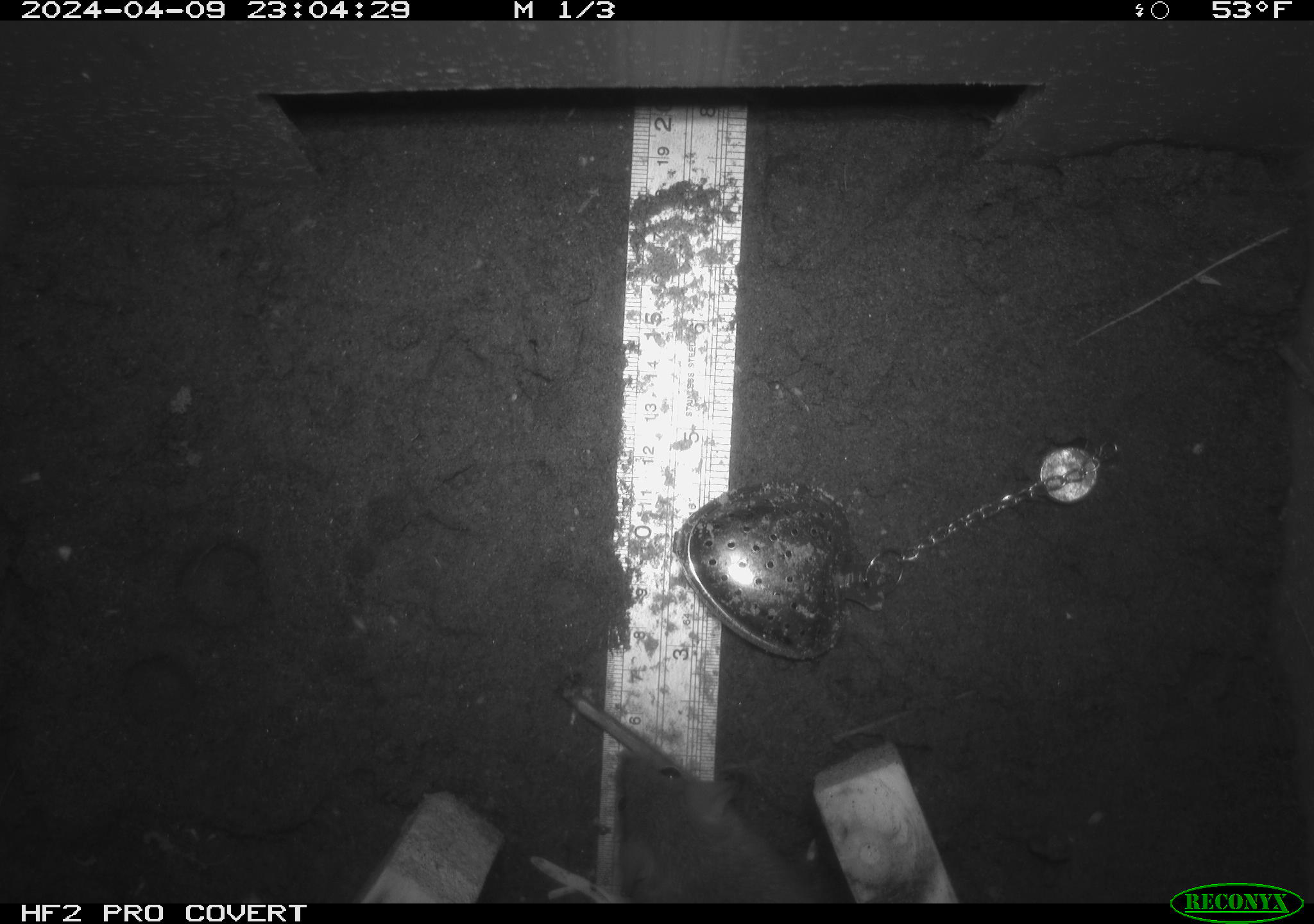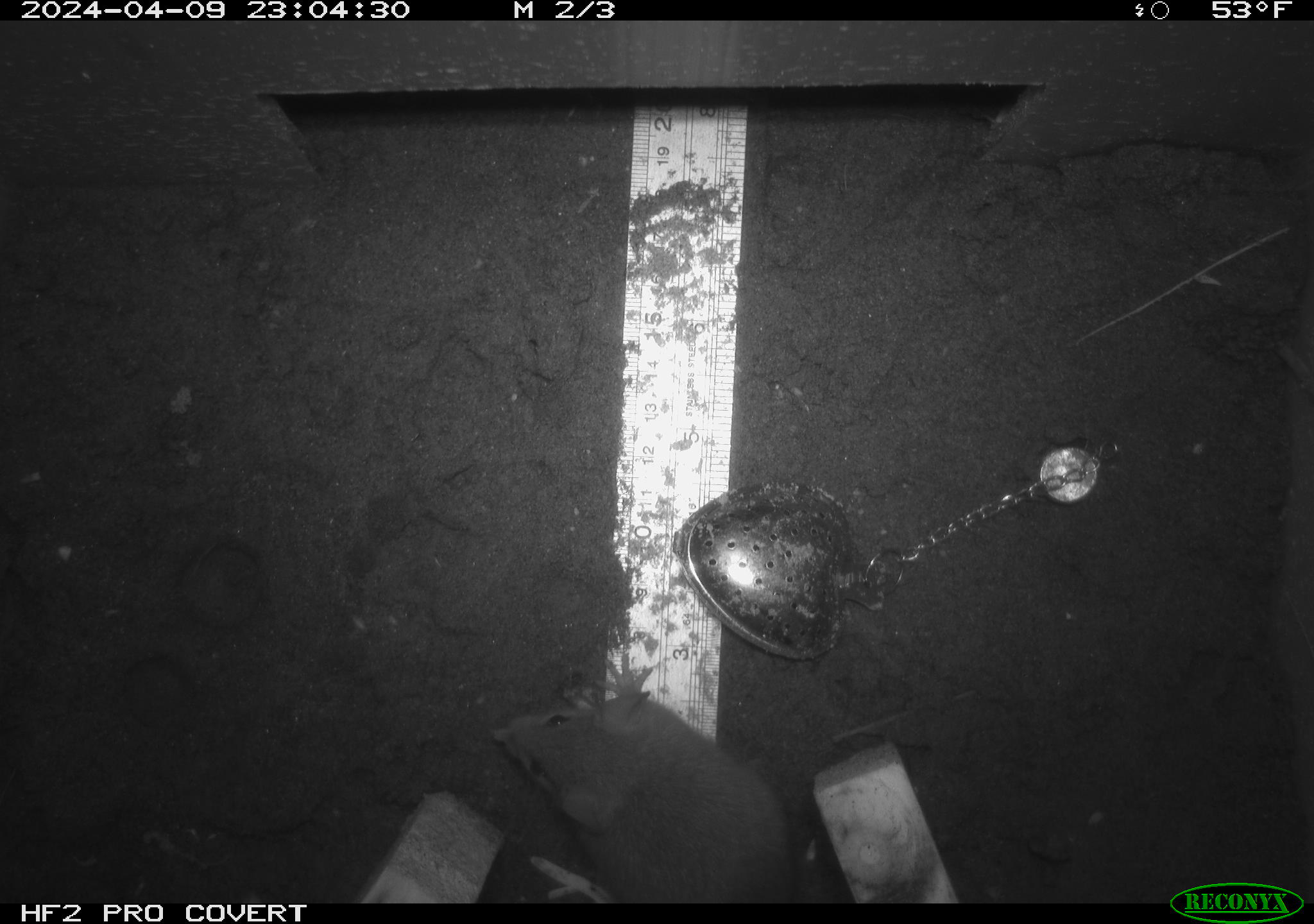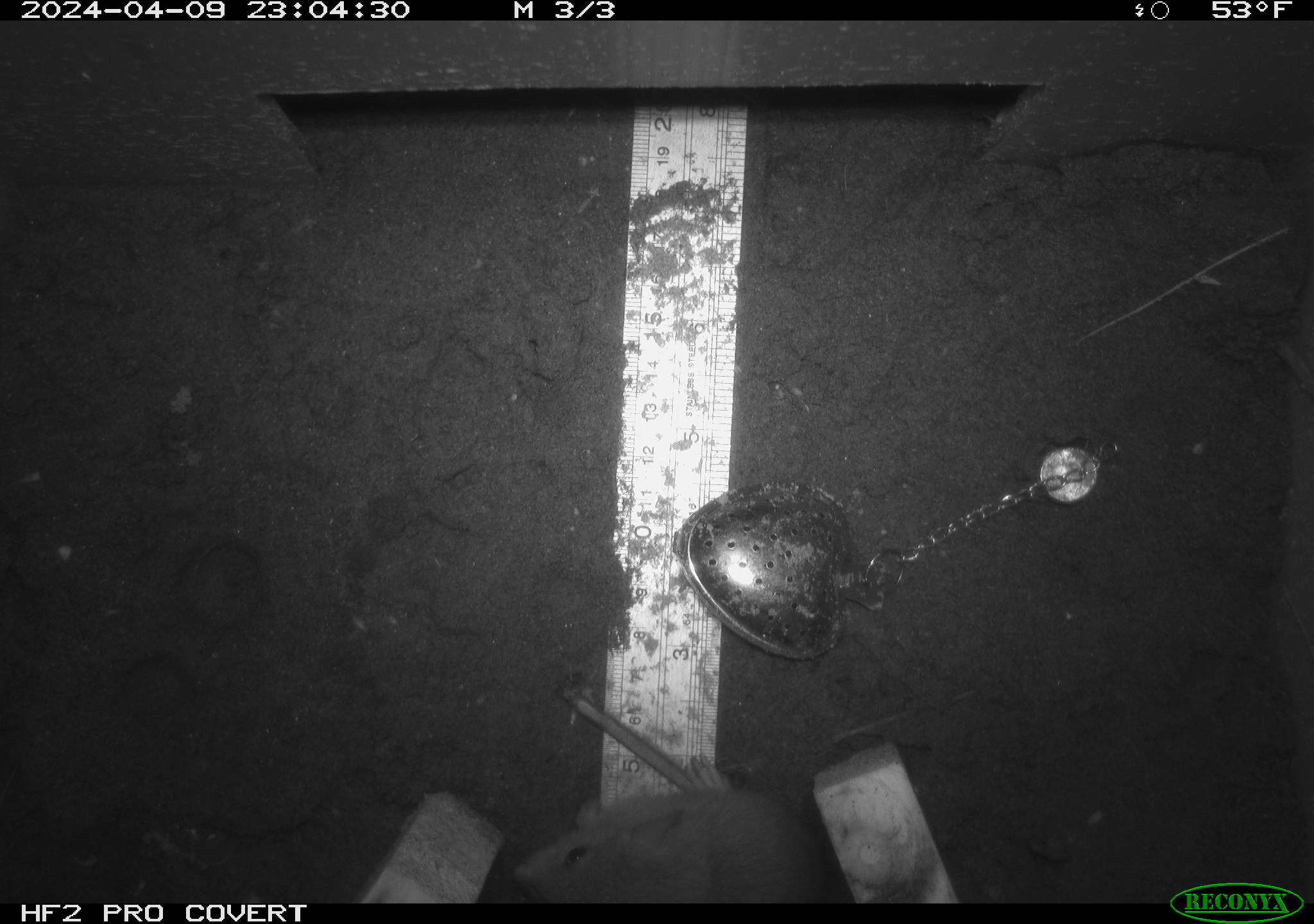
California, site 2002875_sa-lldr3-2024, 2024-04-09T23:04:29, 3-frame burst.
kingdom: Animalia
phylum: Chordata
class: Mammalia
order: Rodentia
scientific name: Rodentia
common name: rodent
Rodent (Rodentia).